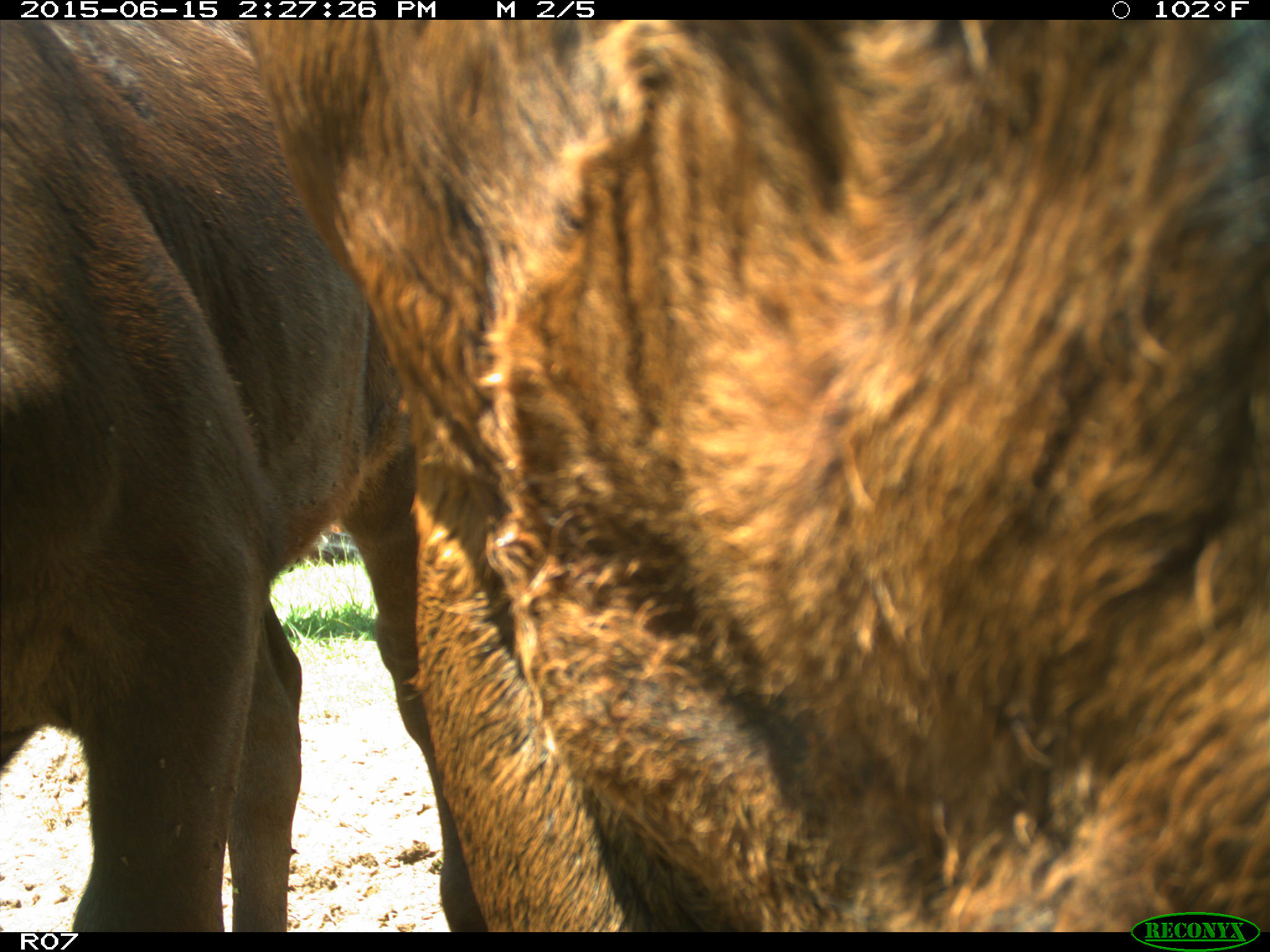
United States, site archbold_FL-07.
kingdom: Animalia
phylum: Chordata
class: Mammalia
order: Artiodactyla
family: Bovidae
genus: Bos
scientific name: Bos taurus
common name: domestic cow